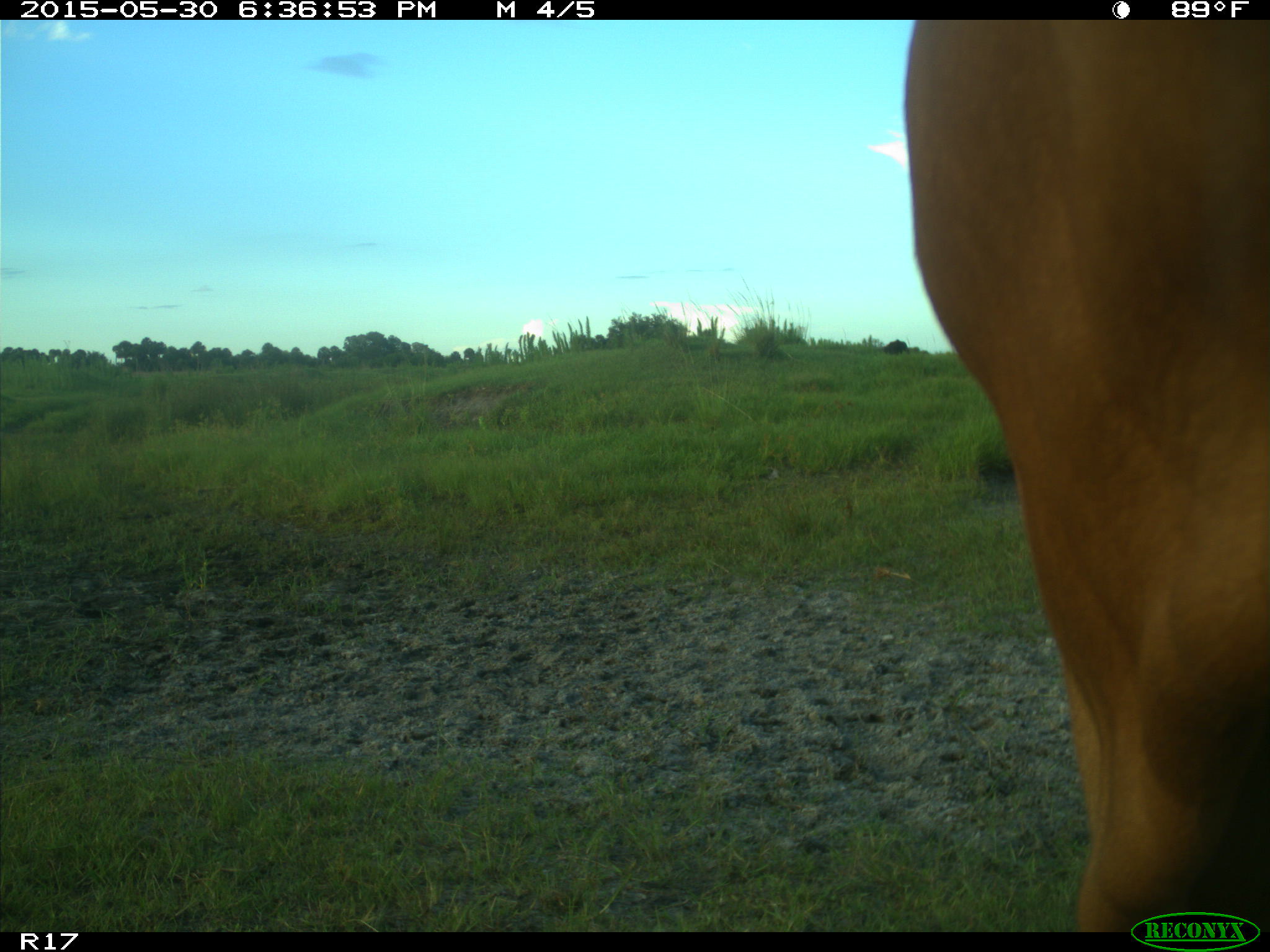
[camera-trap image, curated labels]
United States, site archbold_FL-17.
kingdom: Animalia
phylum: Chordata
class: Mammalia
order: Artiodactyla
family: Bovidae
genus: Bos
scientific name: Bos taurus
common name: domestic cow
Bos taurus (domestic cow).